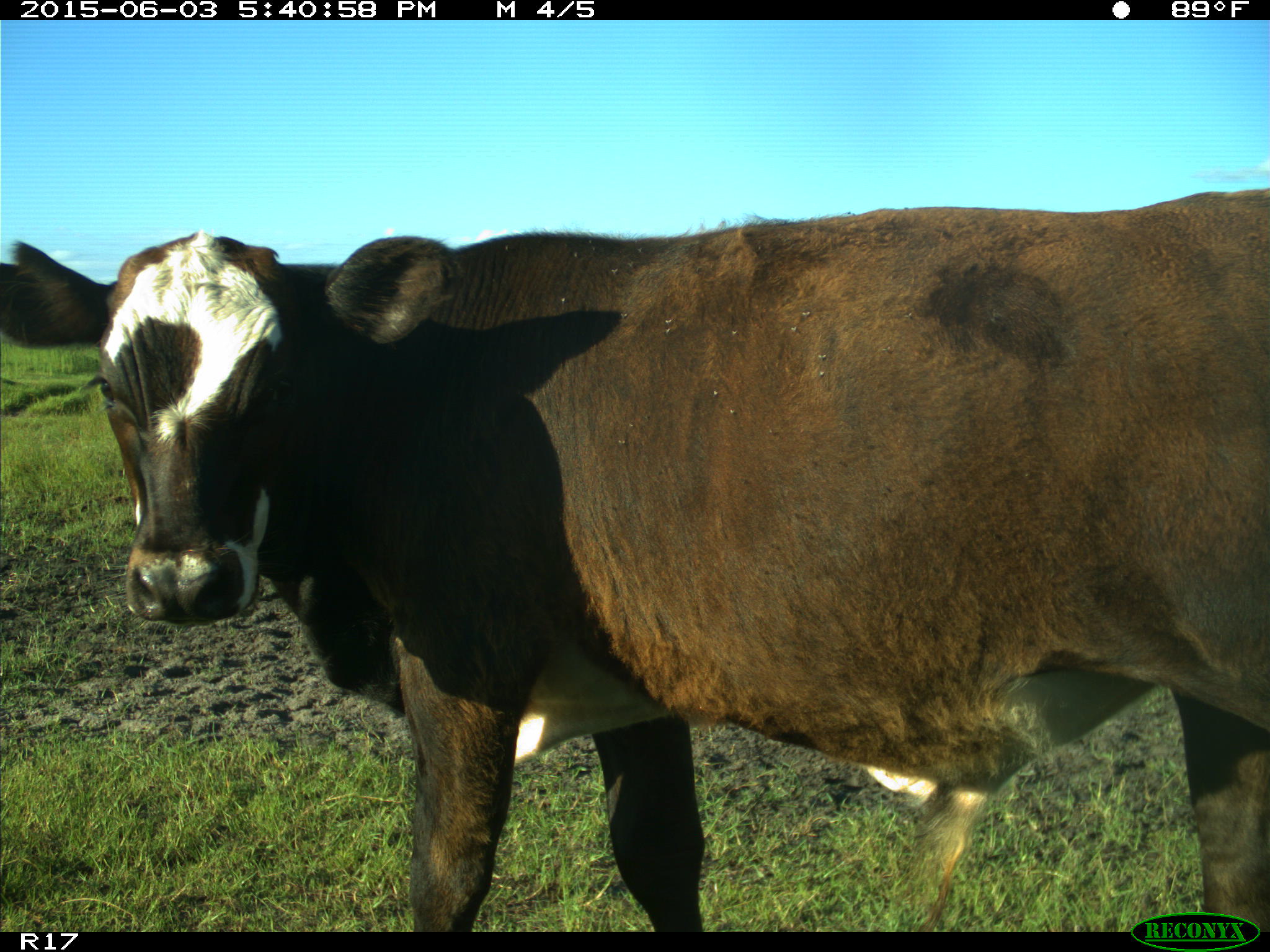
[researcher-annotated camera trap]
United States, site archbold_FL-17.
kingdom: Animalia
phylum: Chordata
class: Mammalia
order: Artiodactyla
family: Bovidae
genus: Bos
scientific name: Bos taurus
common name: domestic cow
Bos taurus (domestic cow).